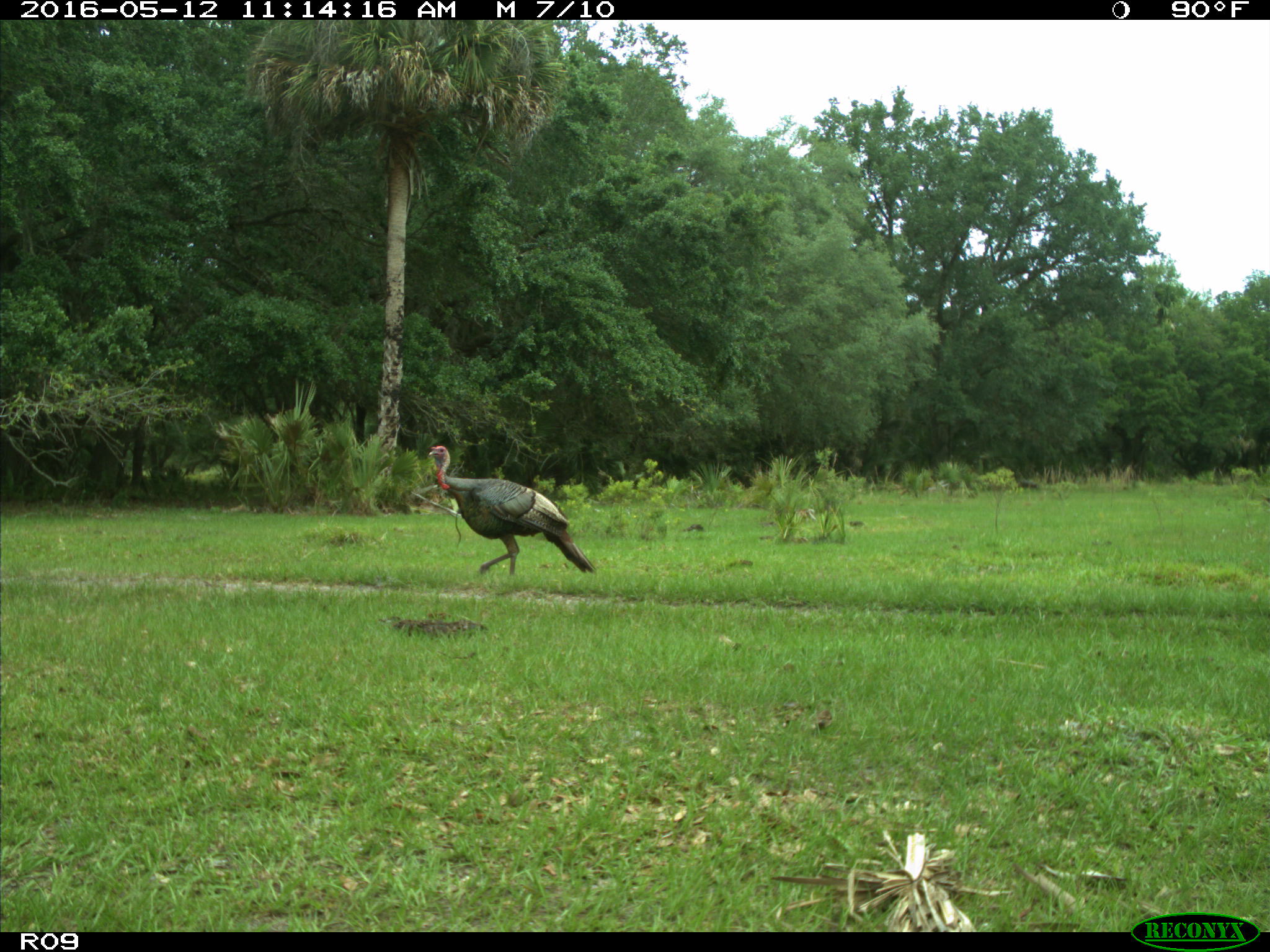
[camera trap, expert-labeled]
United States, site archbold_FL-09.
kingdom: Animalia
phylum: Chordata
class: Aves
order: Galliformes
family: Phasianidae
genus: Meleagris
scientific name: Meleagris gallopavo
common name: wild turkey